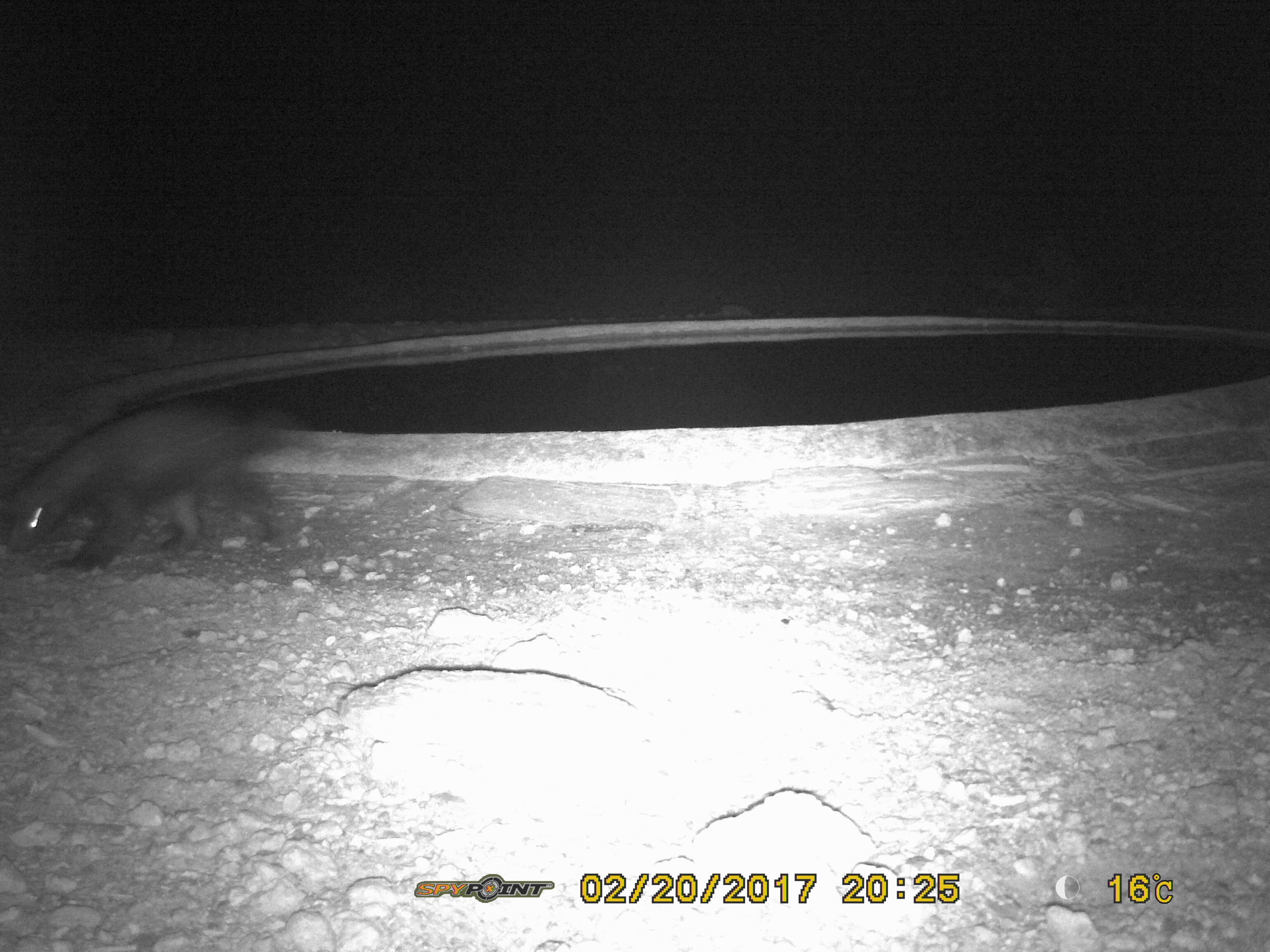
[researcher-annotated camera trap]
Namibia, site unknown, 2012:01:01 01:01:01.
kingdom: Animalia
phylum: Chordata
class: Mammalia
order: Carnivora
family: Mustelidae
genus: Mellivora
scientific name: Mellivora capensis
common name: ratel